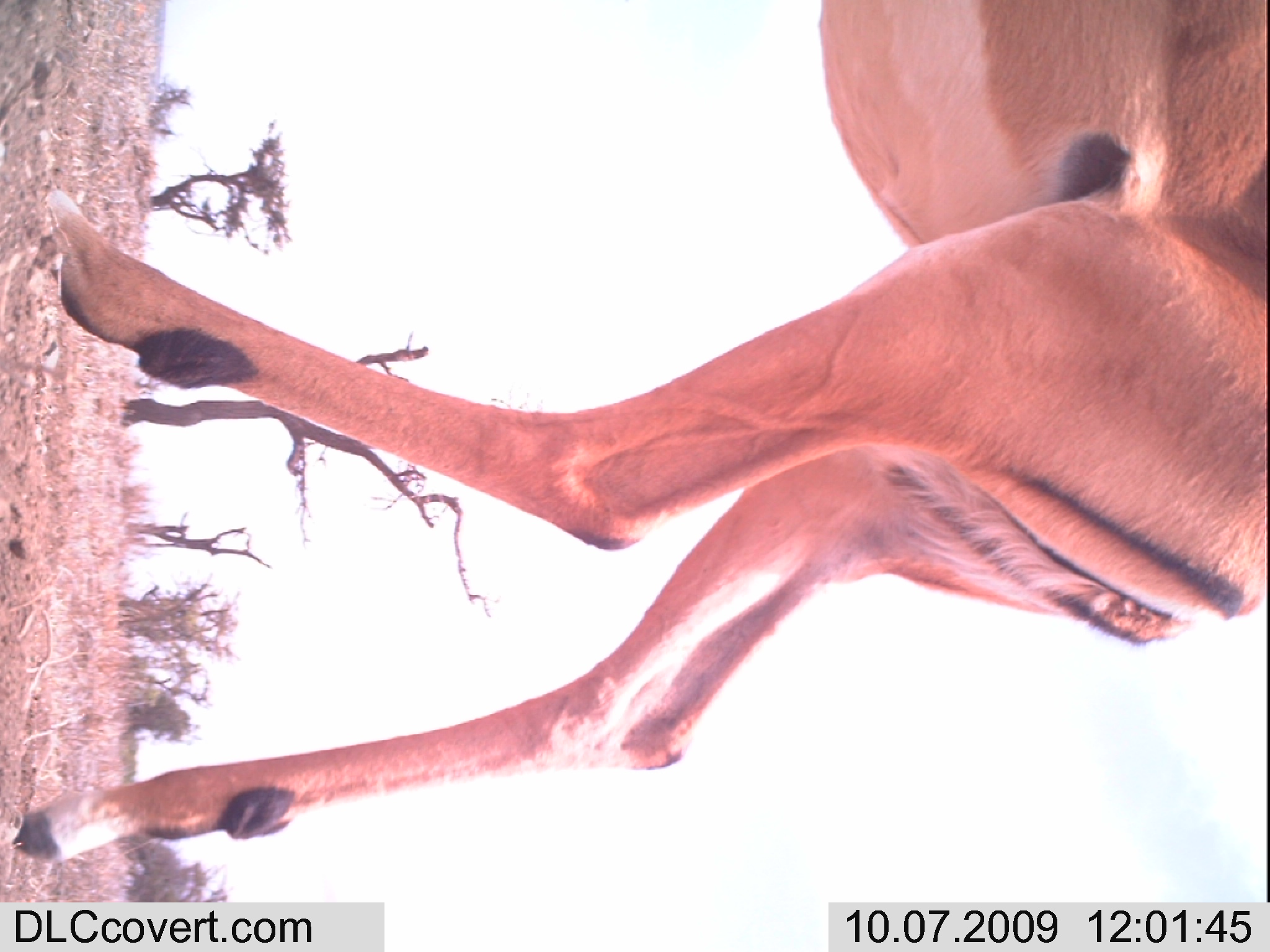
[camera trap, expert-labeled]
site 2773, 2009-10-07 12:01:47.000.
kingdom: Animalia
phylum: Chordata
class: Mammalia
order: Artiodactyla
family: Bovidae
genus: Aepyceros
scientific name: Aepyceros melampus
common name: impala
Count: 1.